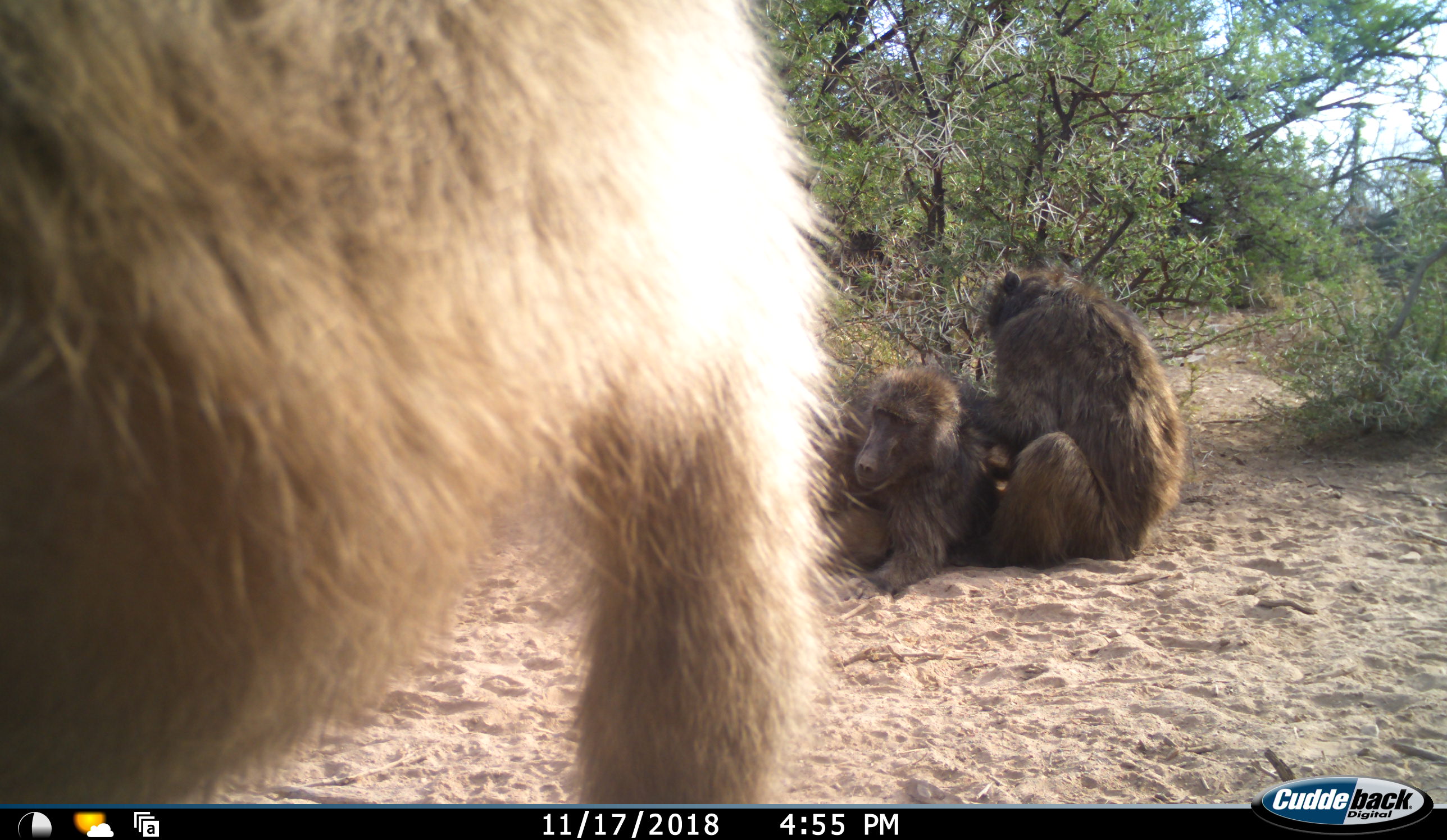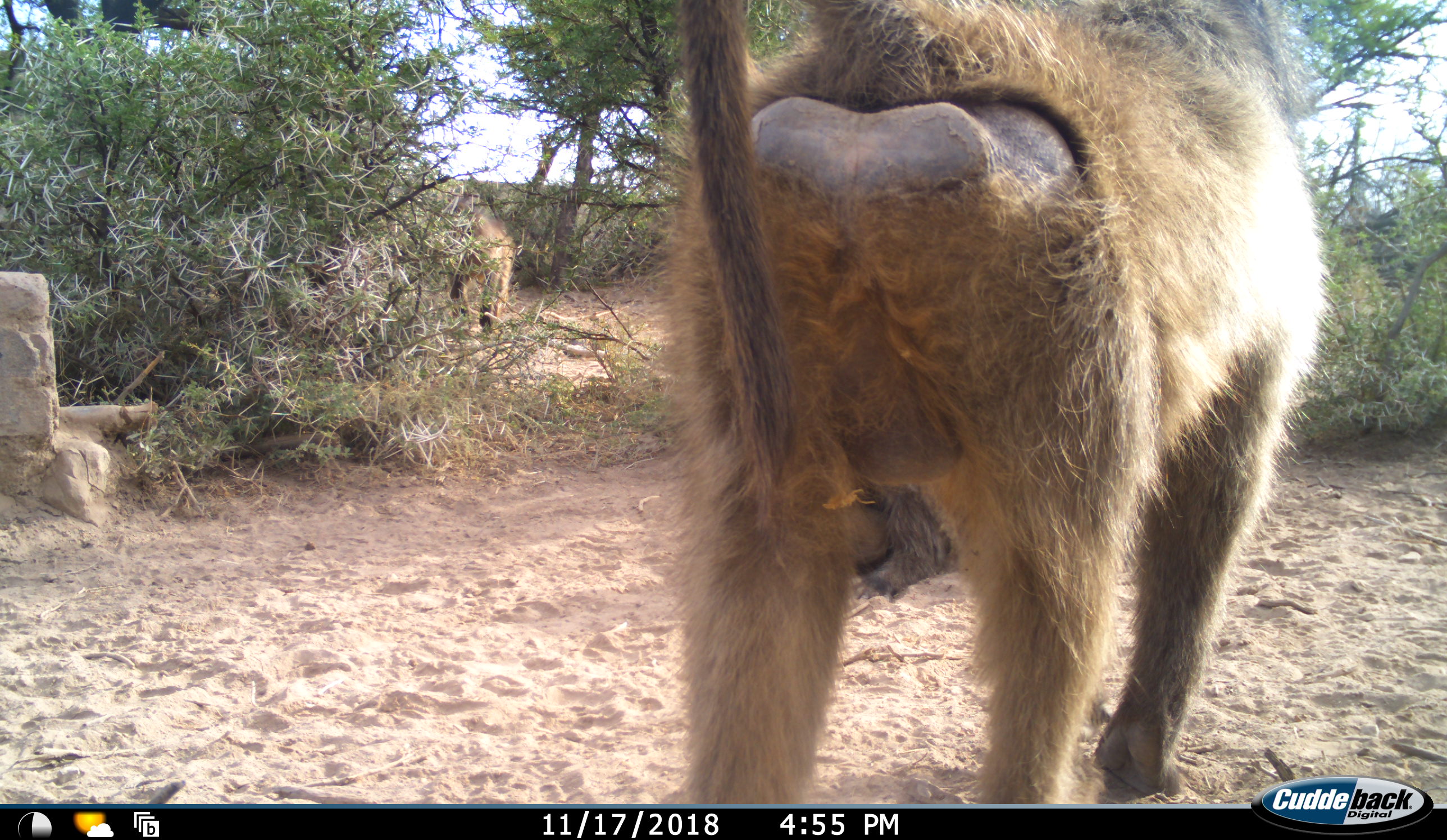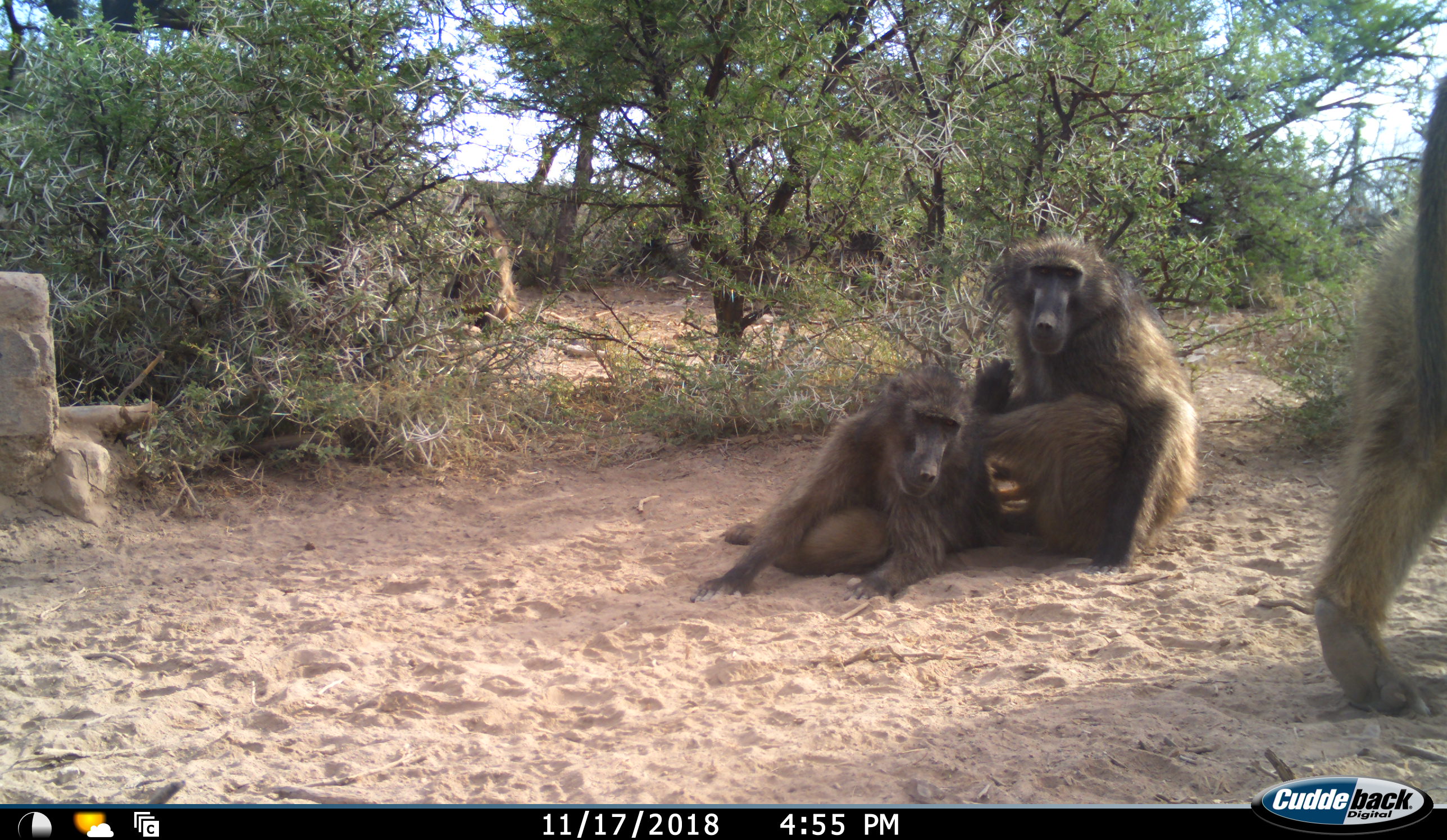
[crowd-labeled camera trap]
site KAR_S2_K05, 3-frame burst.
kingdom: Animalia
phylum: Chordata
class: Mammalia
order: Primates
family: Cercopithecidae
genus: Papio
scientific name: Papio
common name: baboon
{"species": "baboon (Papio)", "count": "4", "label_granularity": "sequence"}